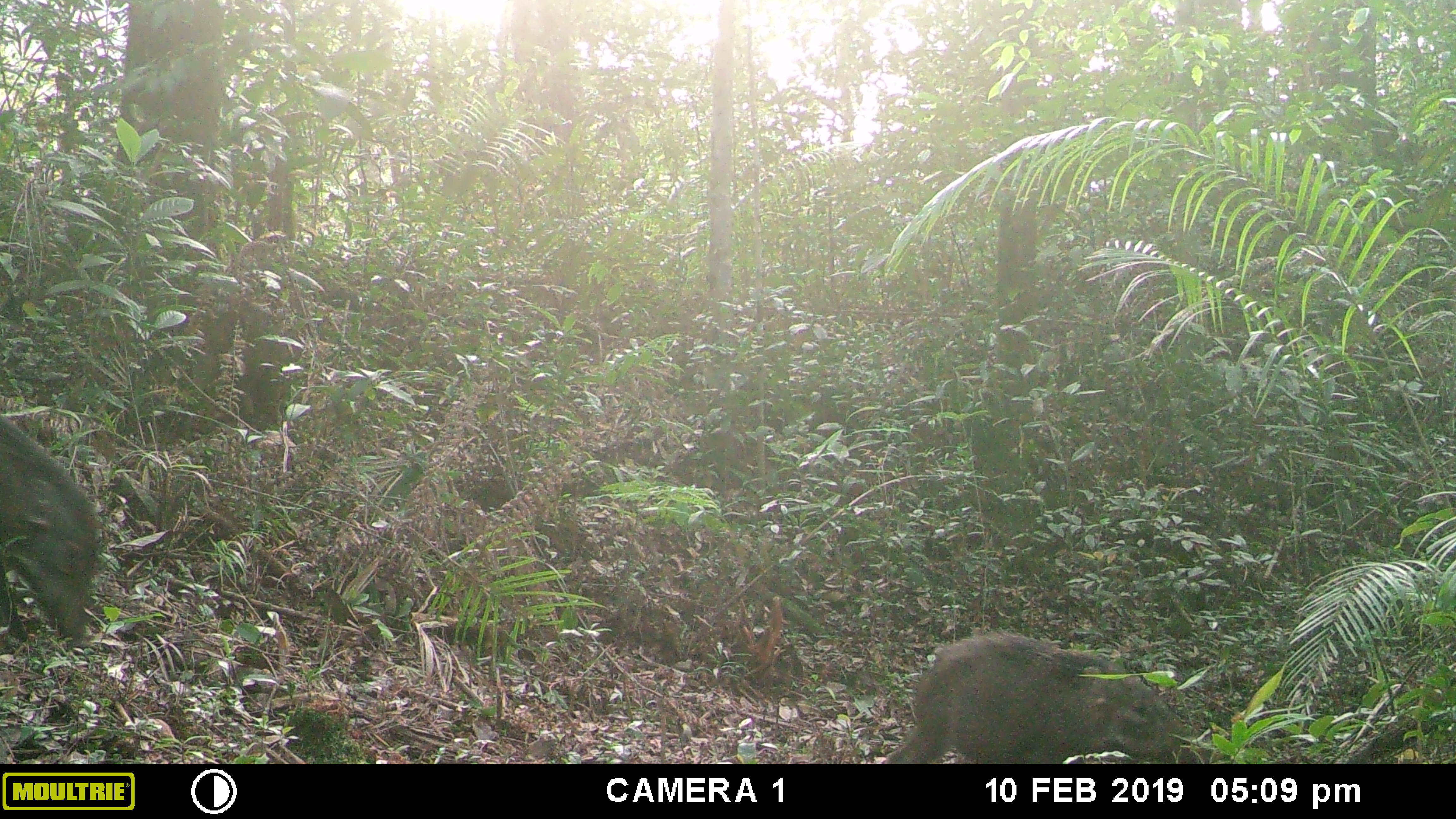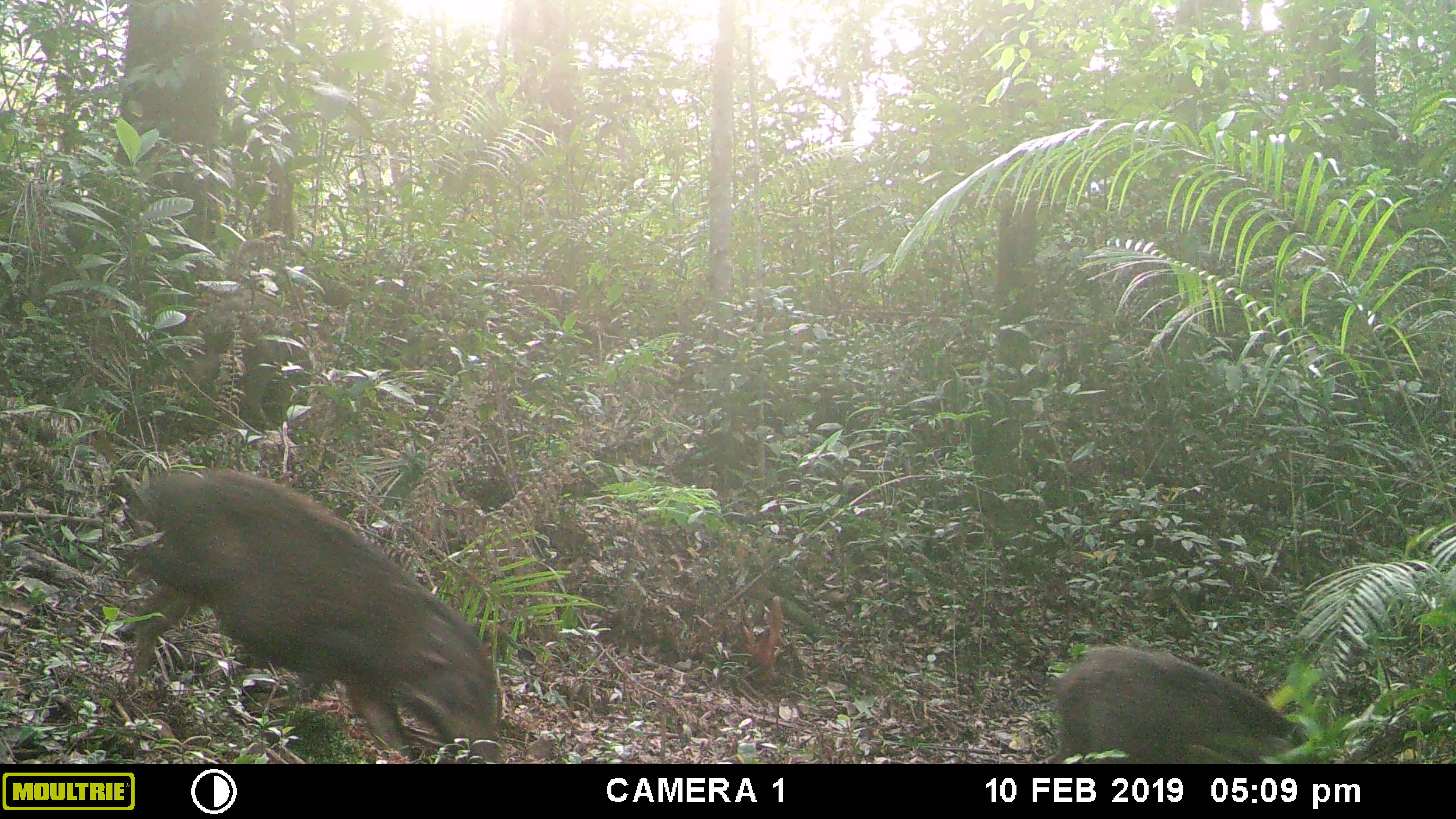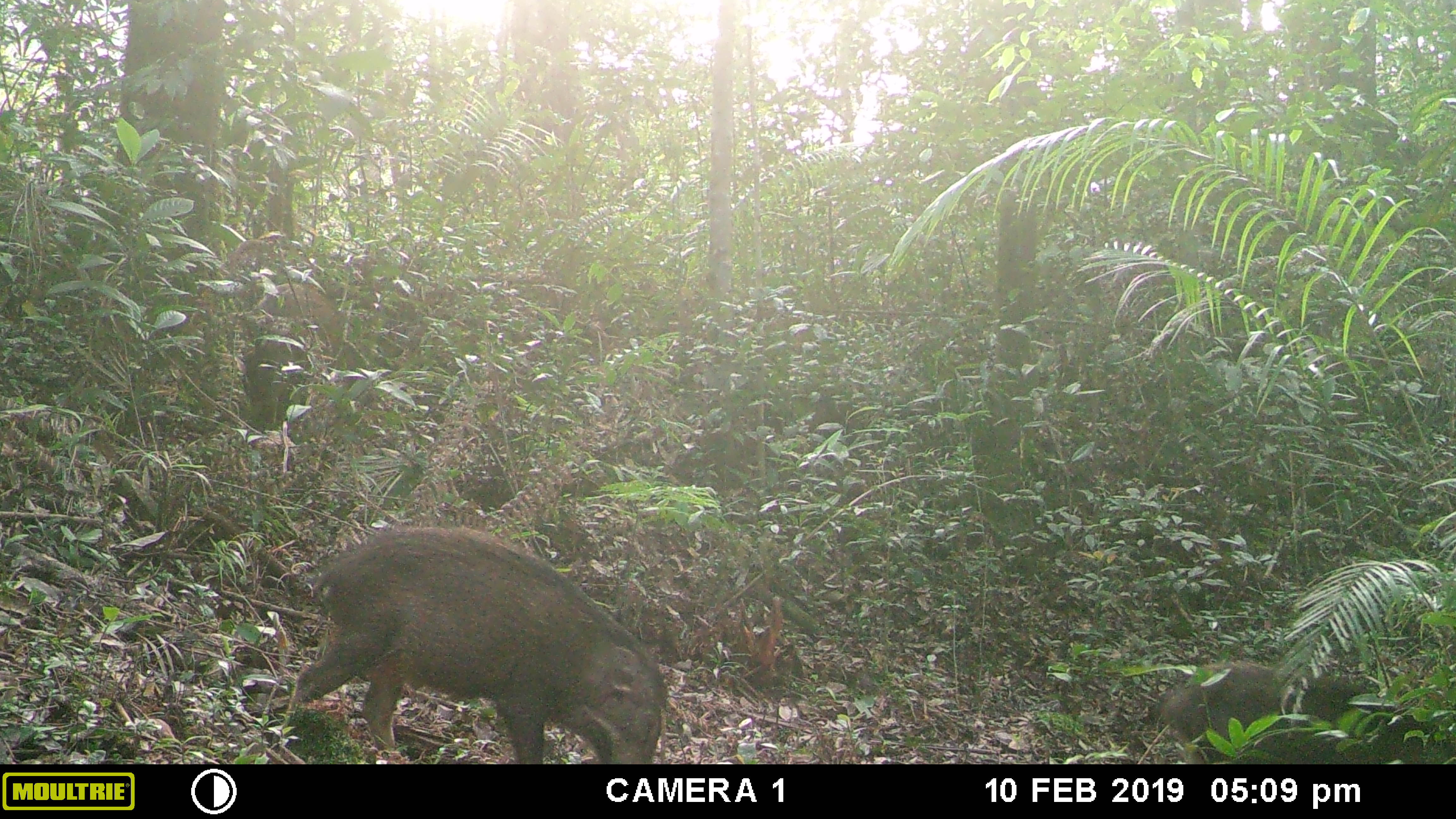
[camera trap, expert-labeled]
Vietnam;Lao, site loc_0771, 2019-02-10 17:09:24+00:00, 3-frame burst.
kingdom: Animalia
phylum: Chordata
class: Mammalia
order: Artiodactyla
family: Suidae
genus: Sus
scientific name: Sus scrofa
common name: eurasian wild pig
Eurasian wild pig (Sus scrofa). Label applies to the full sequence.